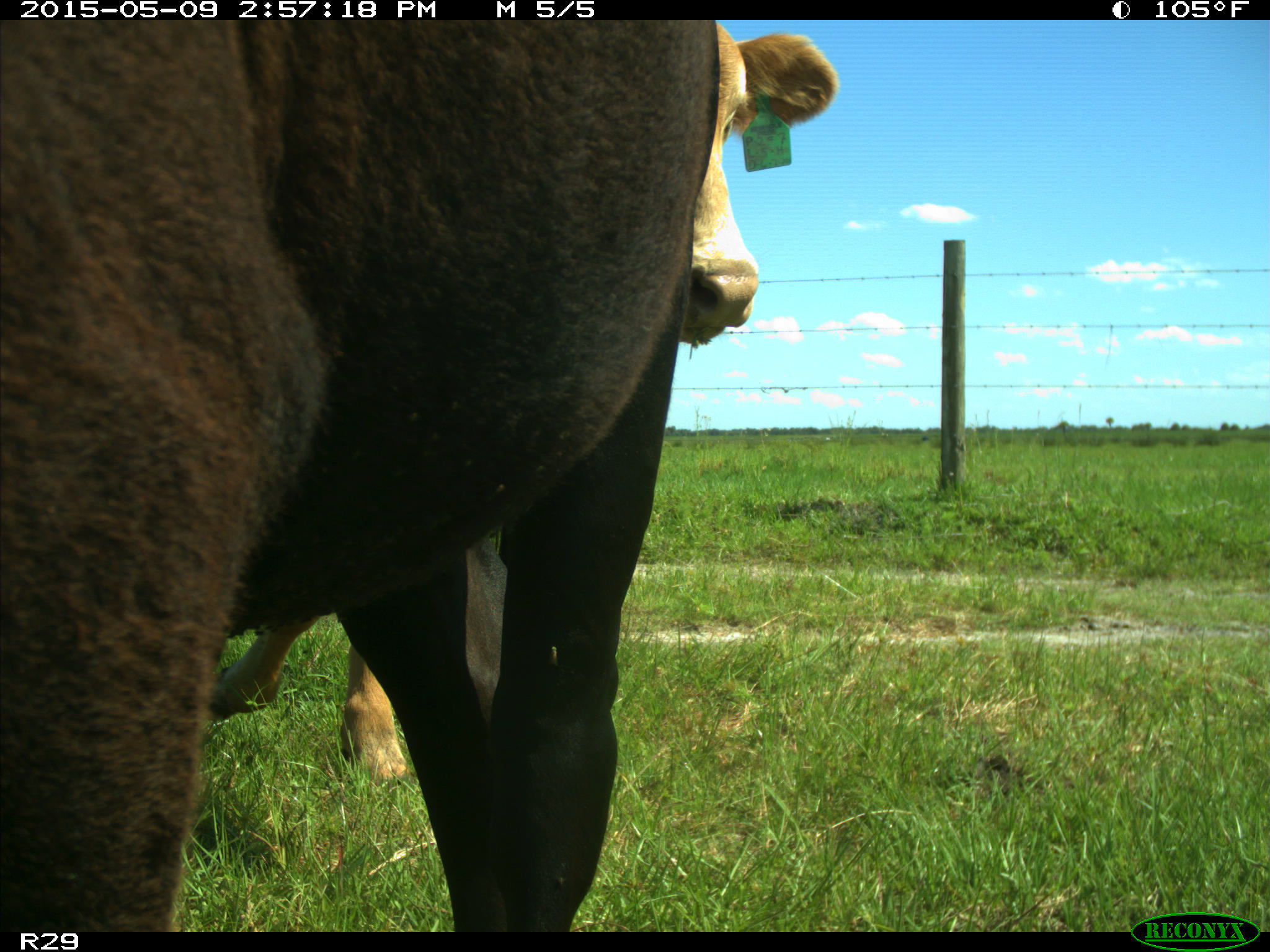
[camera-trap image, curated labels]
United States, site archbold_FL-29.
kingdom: Animalia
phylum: Chordata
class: Mammalia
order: Artiodactyla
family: Bovidae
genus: Bos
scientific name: Bos taurus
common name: domestic cow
Bos taurus (domestic cow).